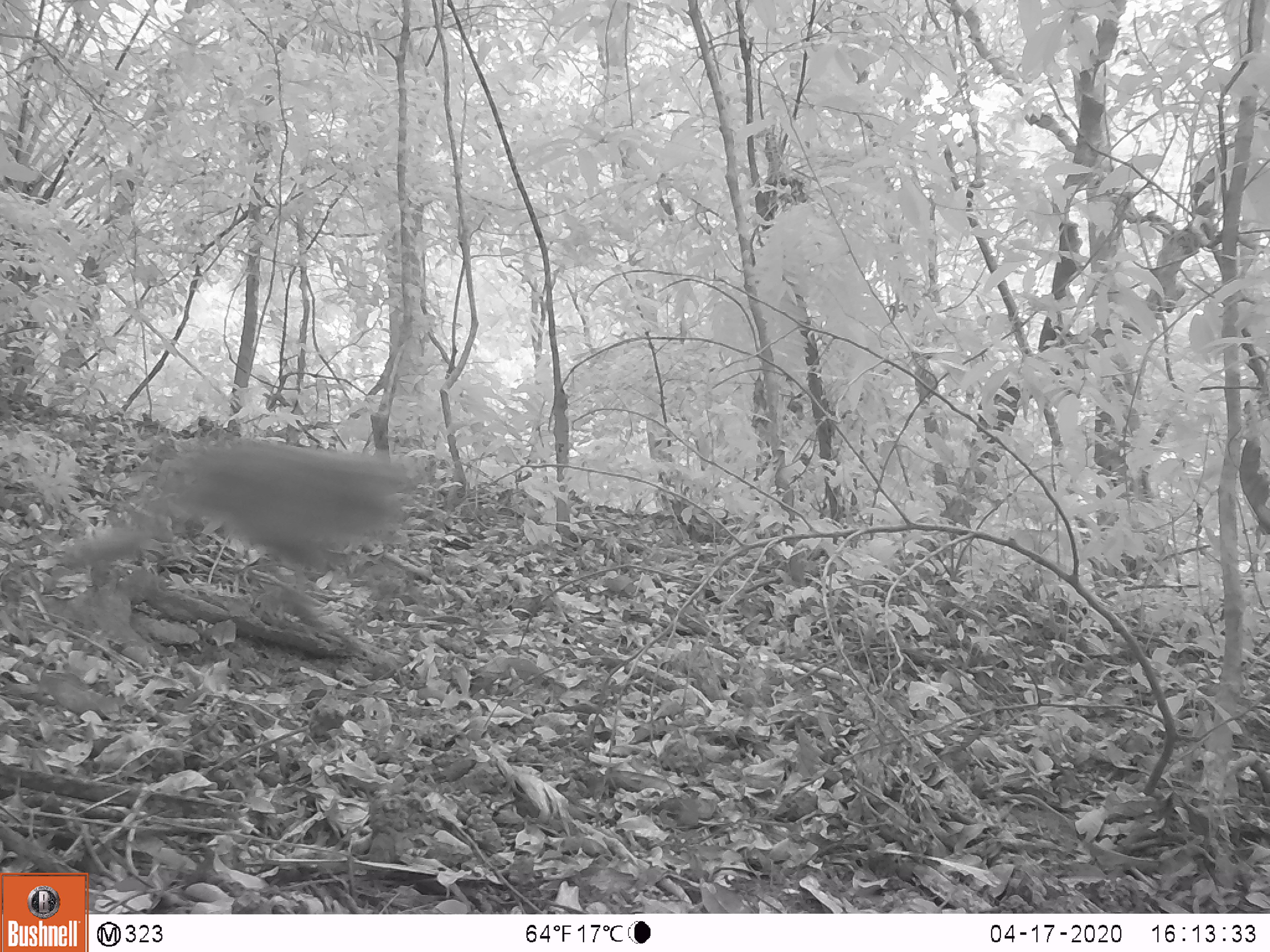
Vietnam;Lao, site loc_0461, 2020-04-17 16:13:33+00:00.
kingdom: Animalia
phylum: Chordata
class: Mammalia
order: Primates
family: Cercopithecidae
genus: Macaca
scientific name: Macaca nemestrina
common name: pig-tailed macaque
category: pig tailed macaque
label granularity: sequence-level